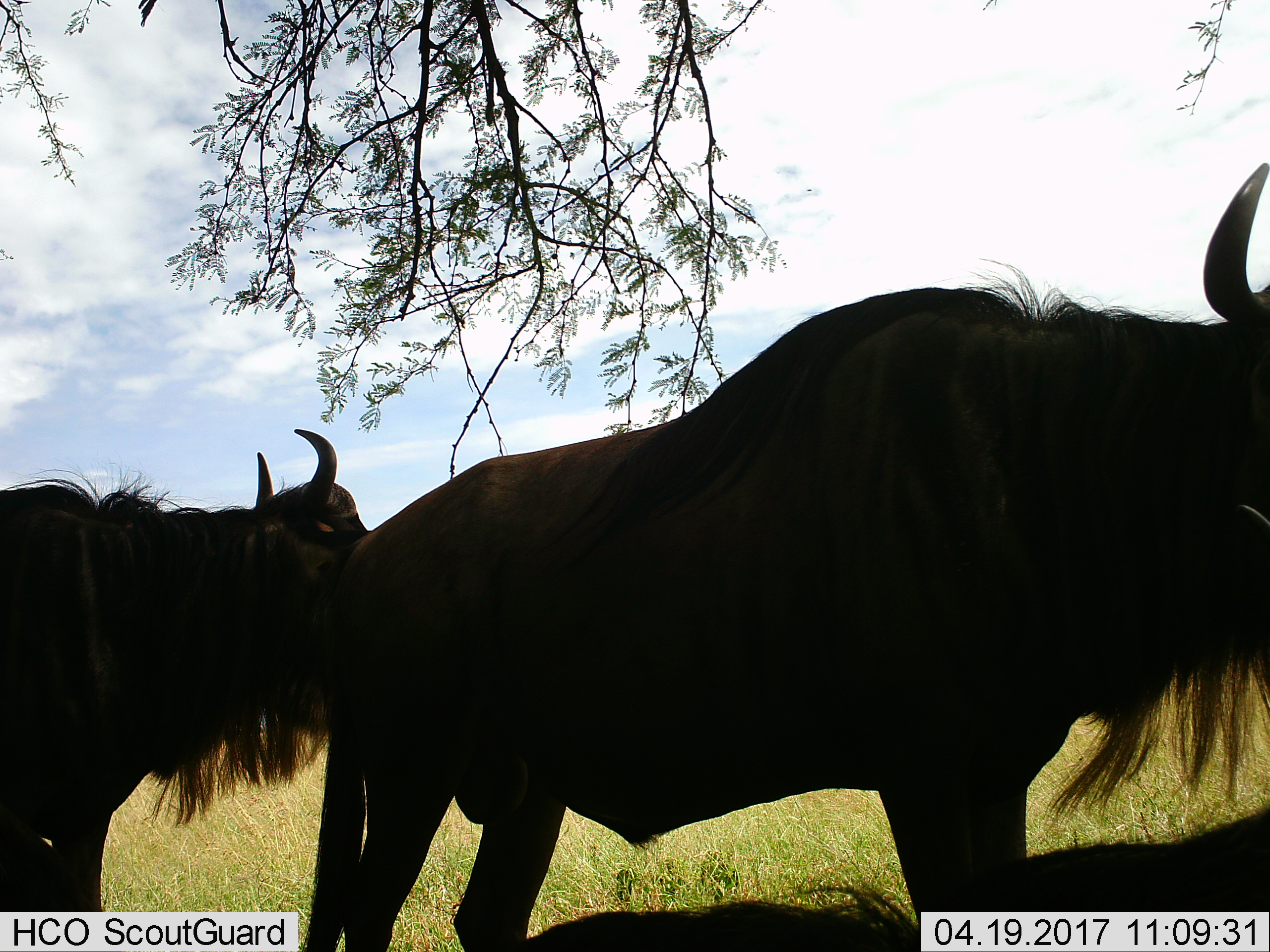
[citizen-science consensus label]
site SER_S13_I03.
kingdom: Animalia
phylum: Chordata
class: Mammalia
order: Artiodactyla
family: Bovidae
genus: Connochaetes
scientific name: Connochaetes taurinus taurinus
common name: blue wildebeest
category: wildebeestblue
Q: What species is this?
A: Wildebeestblue (blue wildebeest) (Connochaetes taurinus taurinus).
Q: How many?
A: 2.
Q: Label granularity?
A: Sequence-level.